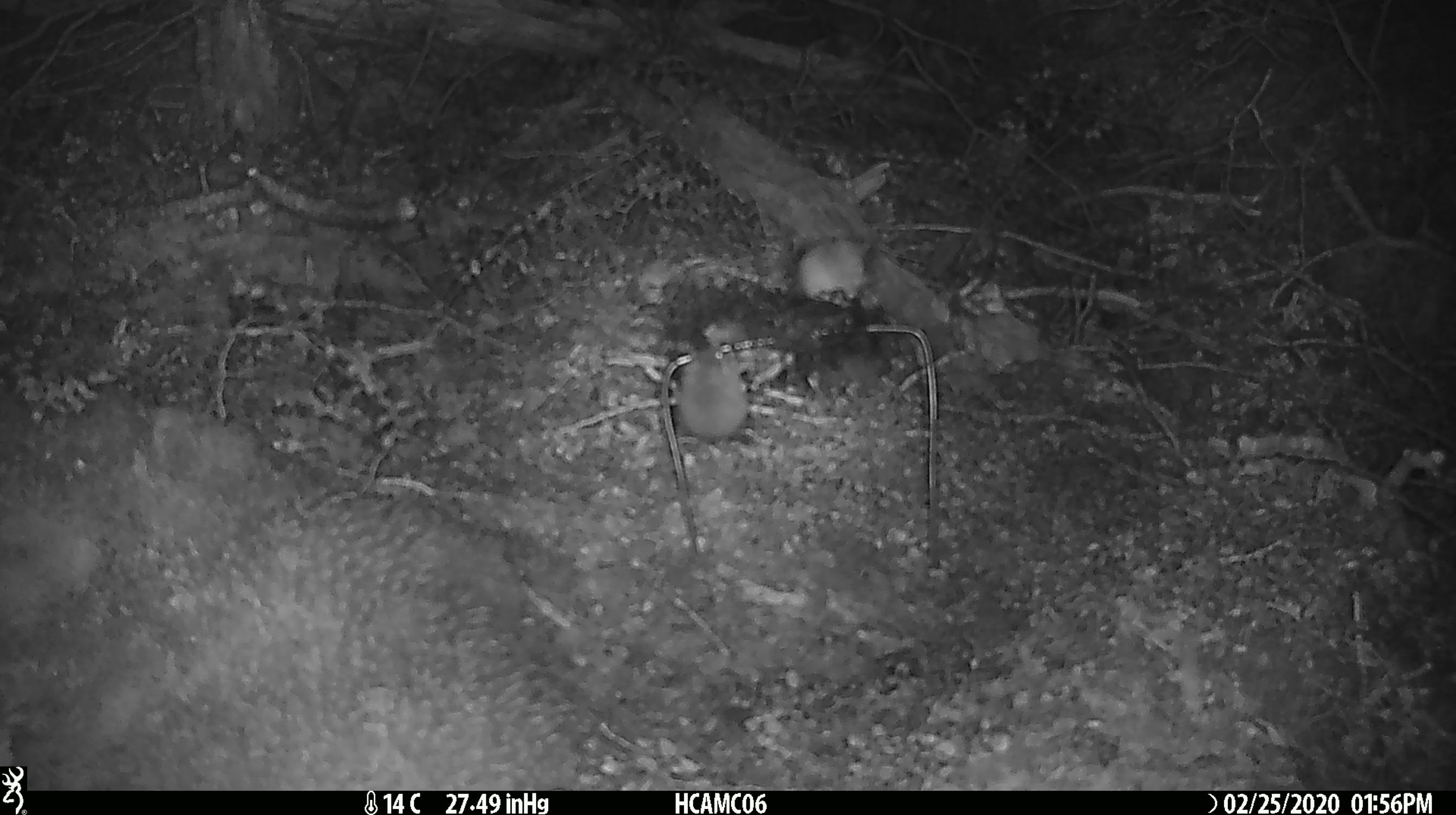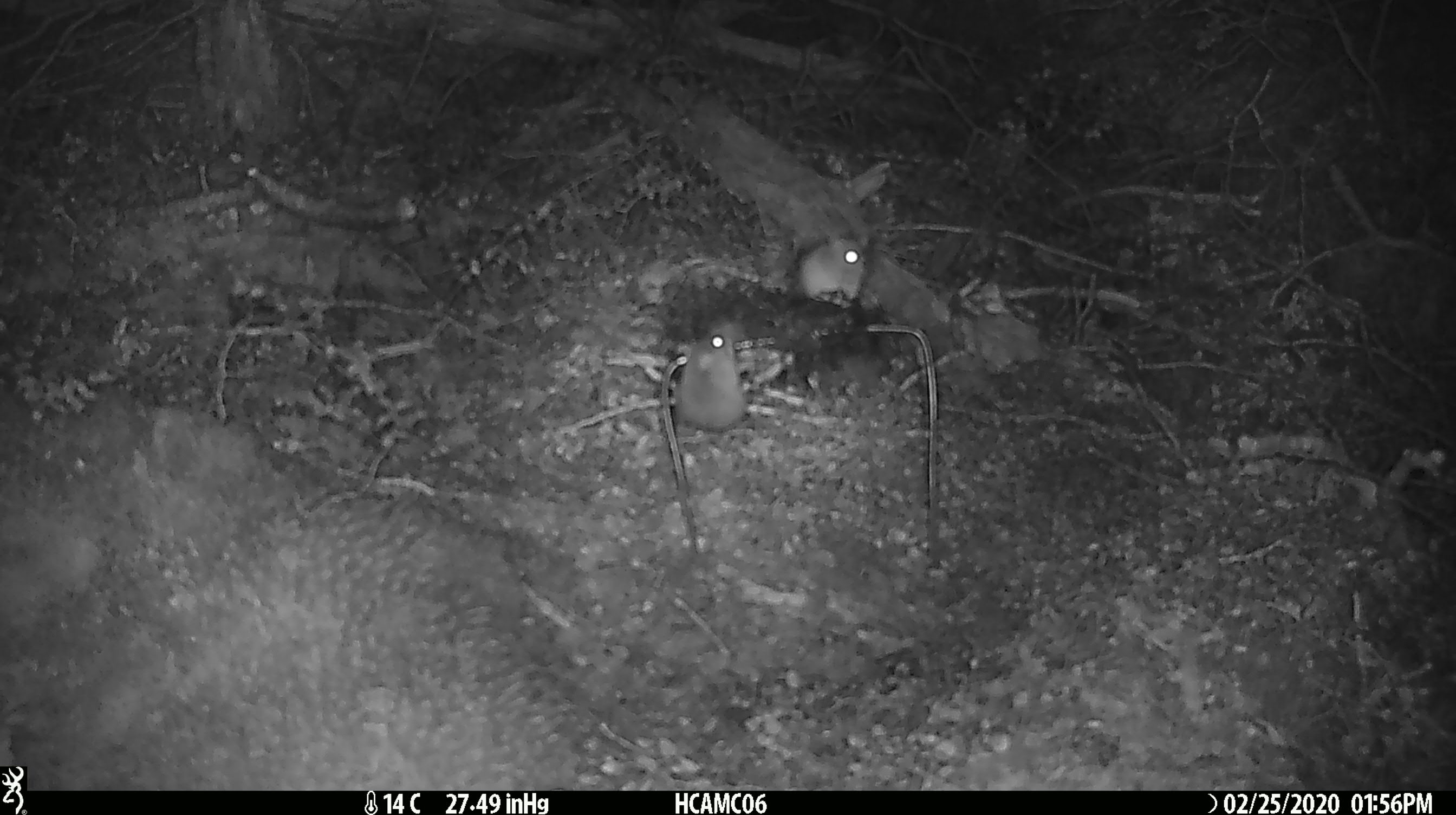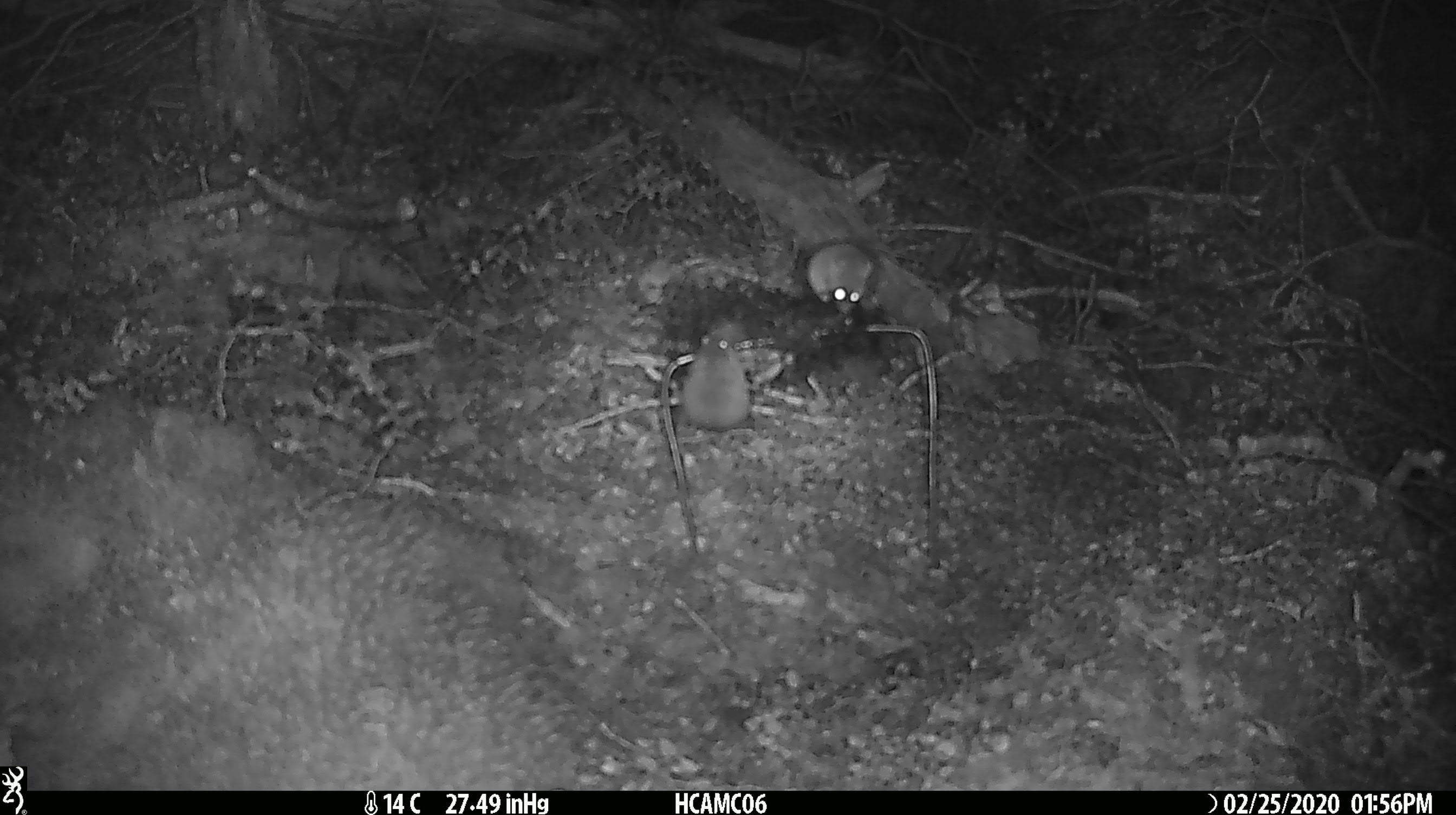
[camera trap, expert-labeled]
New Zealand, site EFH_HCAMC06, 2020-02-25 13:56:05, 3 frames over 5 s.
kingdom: Animalia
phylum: Chordata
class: Mammalia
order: Rodentia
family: Muridae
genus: Mus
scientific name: Mus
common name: mouse